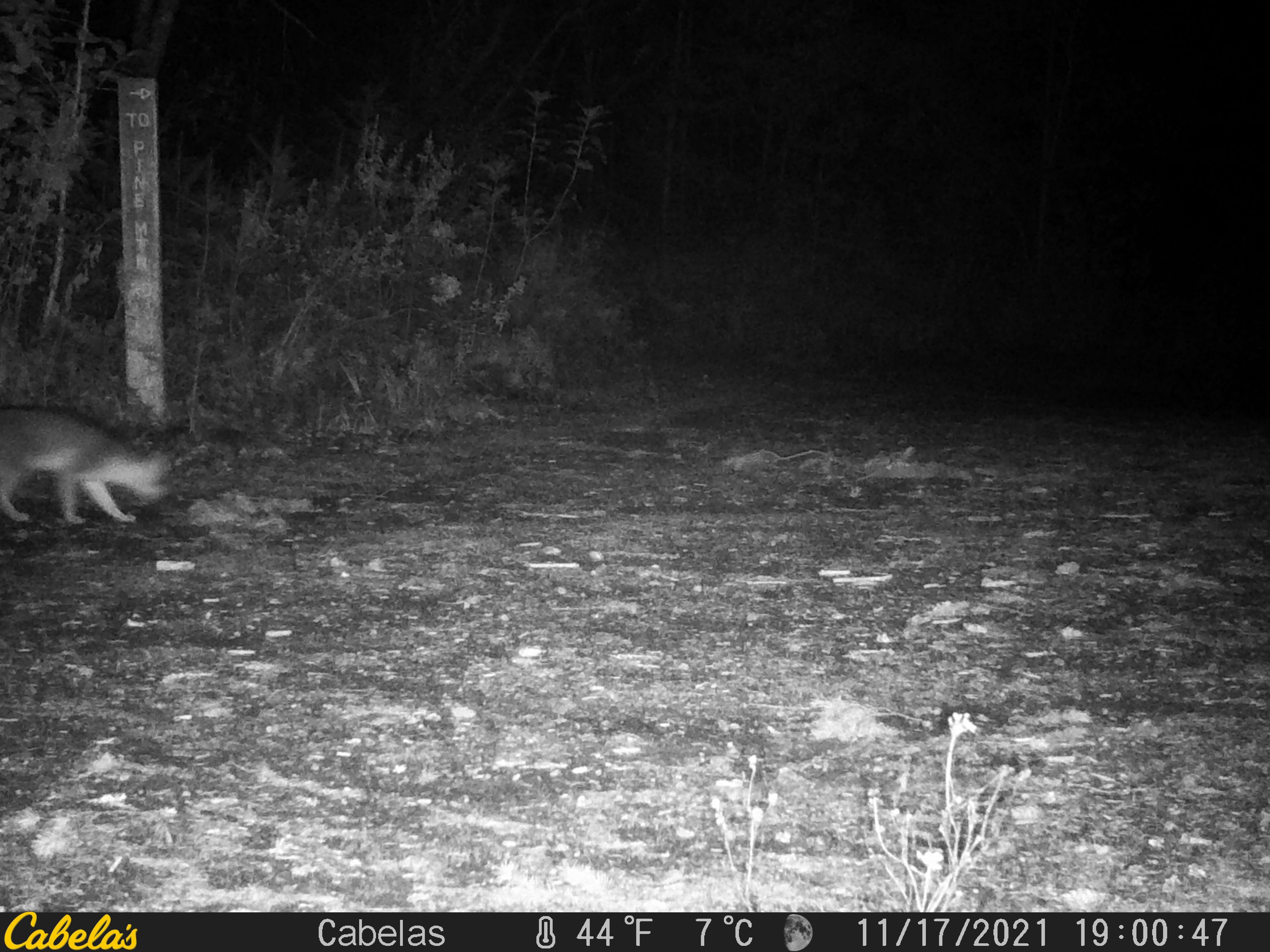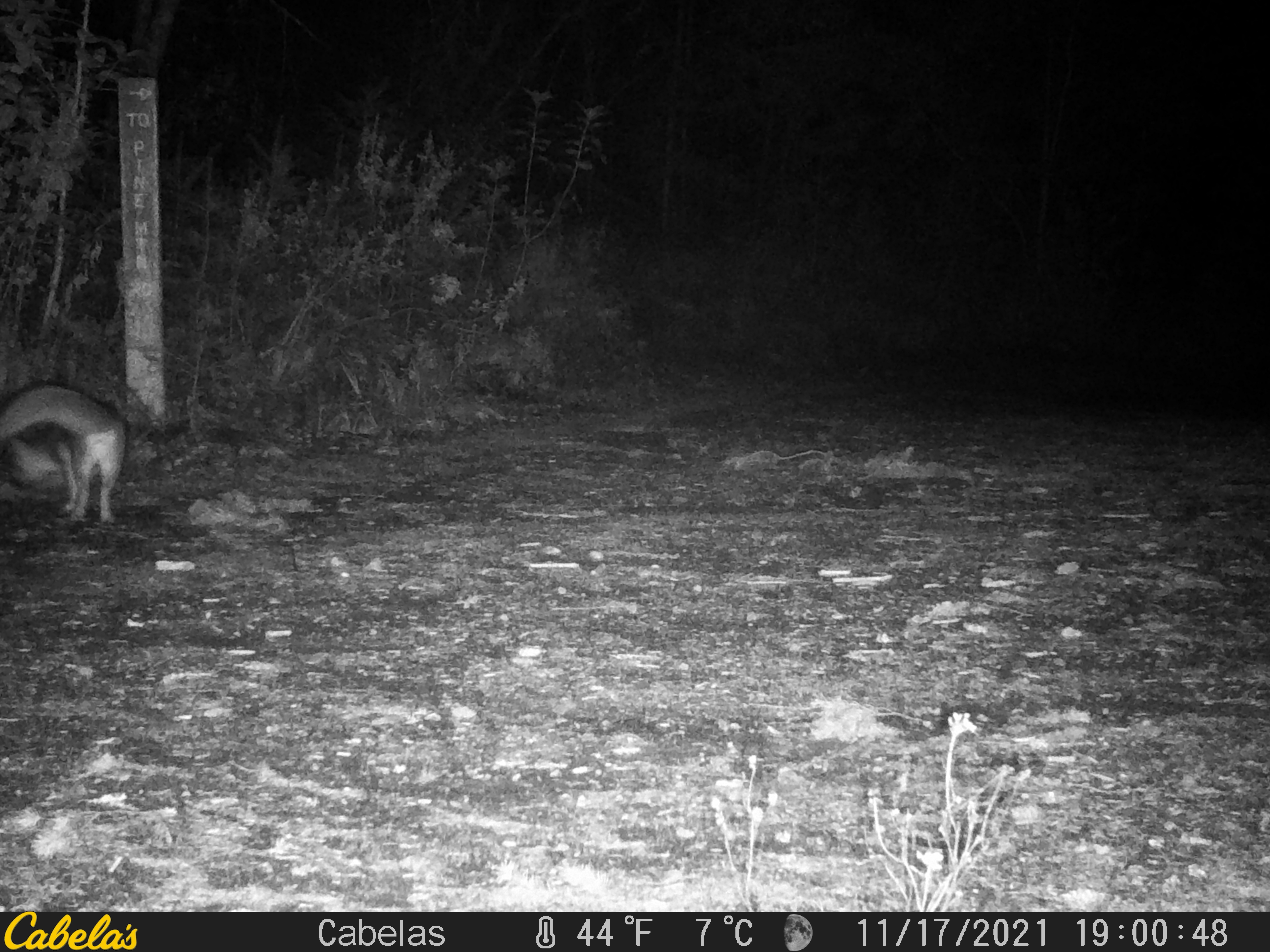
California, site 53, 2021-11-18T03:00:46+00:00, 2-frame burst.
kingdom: Animalia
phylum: Chordata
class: Mammalia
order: Carnivora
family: Canidae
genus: Urocyon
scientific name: Urocyon cinereoargenteus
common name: gray fox